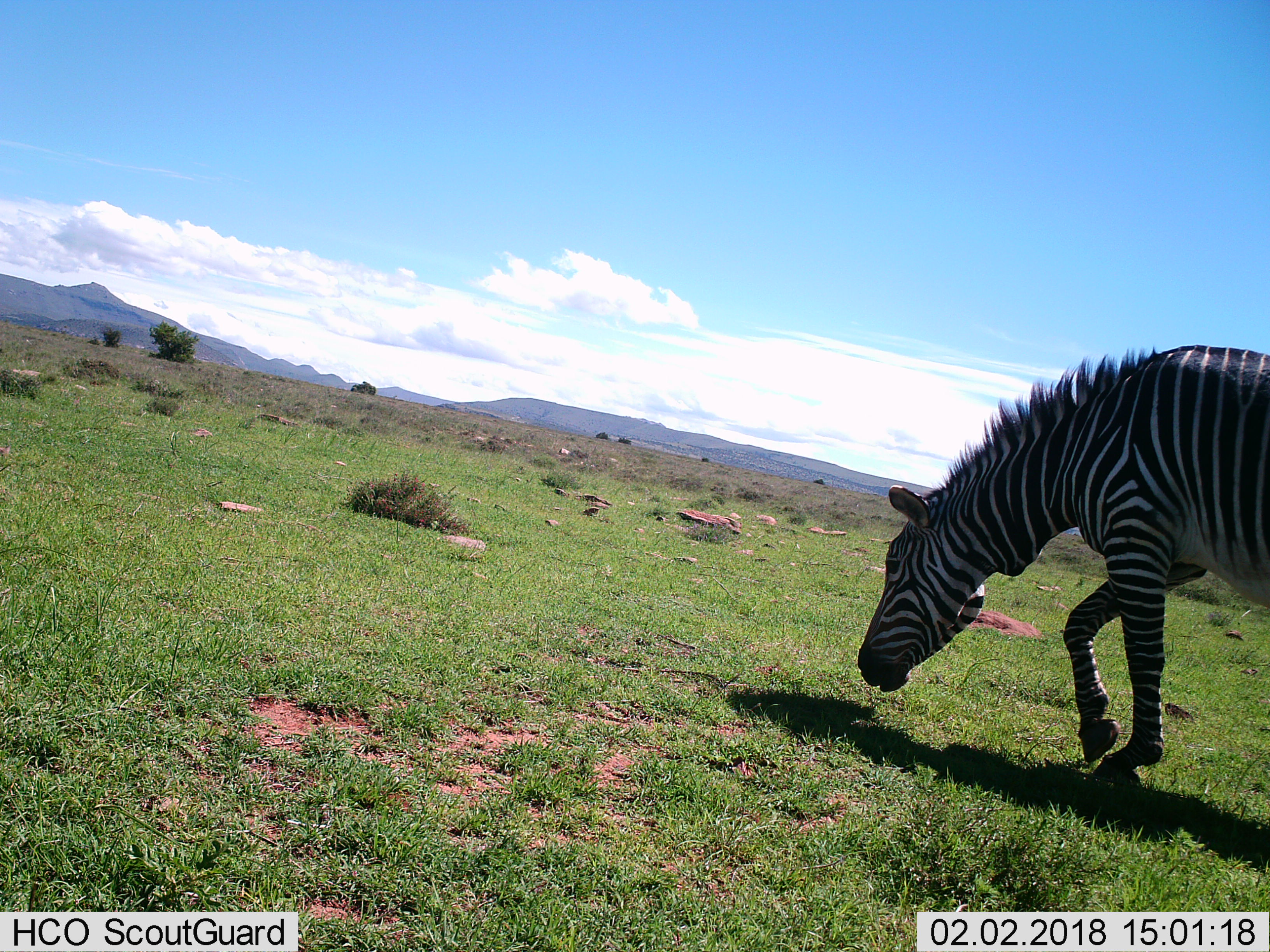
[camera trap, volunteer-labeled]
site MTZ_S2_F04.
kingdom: Animalia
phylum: Chordata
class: Mammalia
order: Perissodactyla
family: Equidae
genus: Equus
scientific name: Equus zebra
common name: mountain zebra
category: zebramountain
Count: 1.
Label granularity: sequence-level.